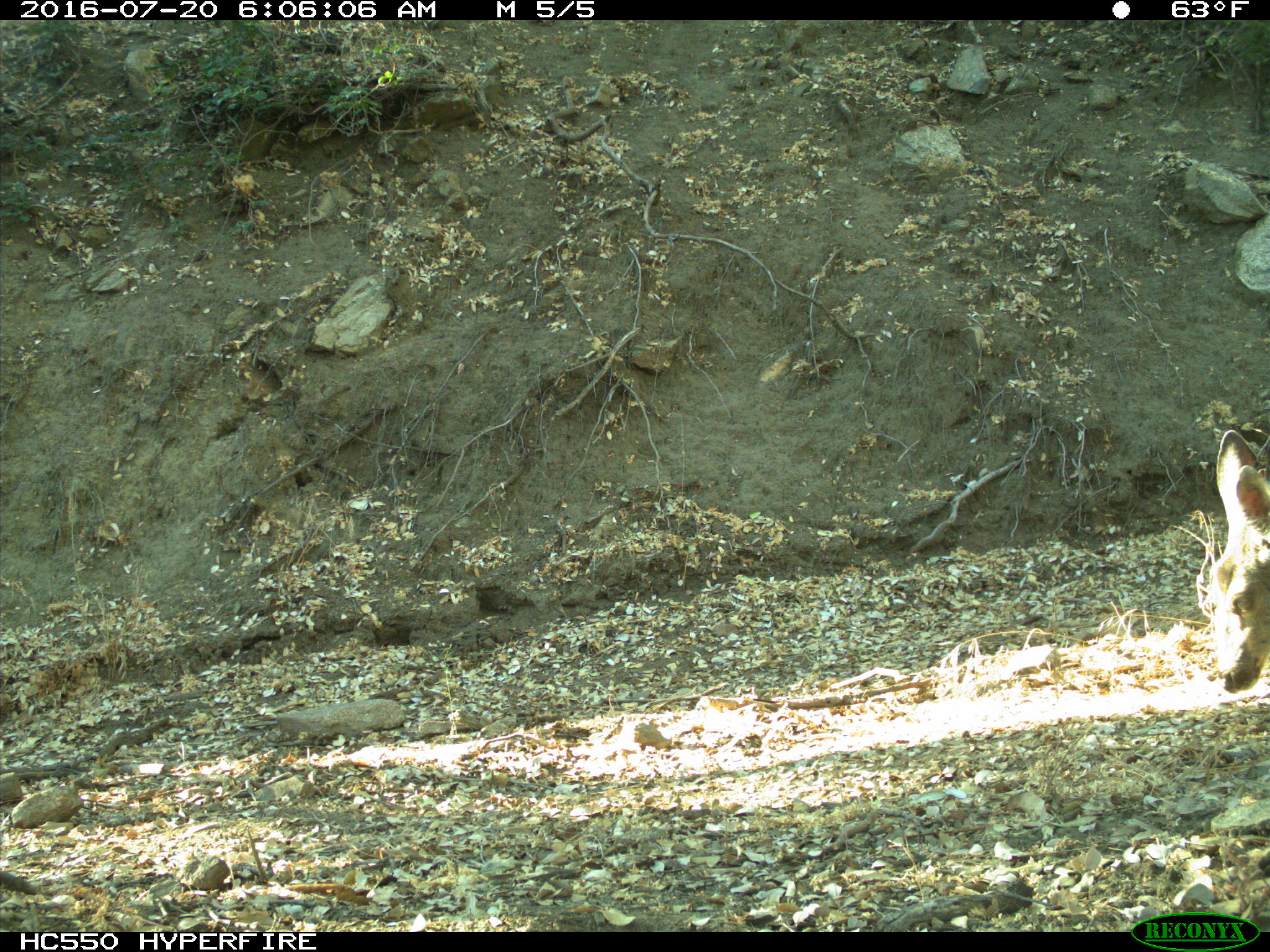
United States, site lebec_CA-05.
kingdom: Animalia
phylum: Chordata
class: Mammalia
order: Artiodactyla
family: Cervidae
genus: Odocoileus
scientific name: Odocoileus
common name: deer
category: unidentified deer